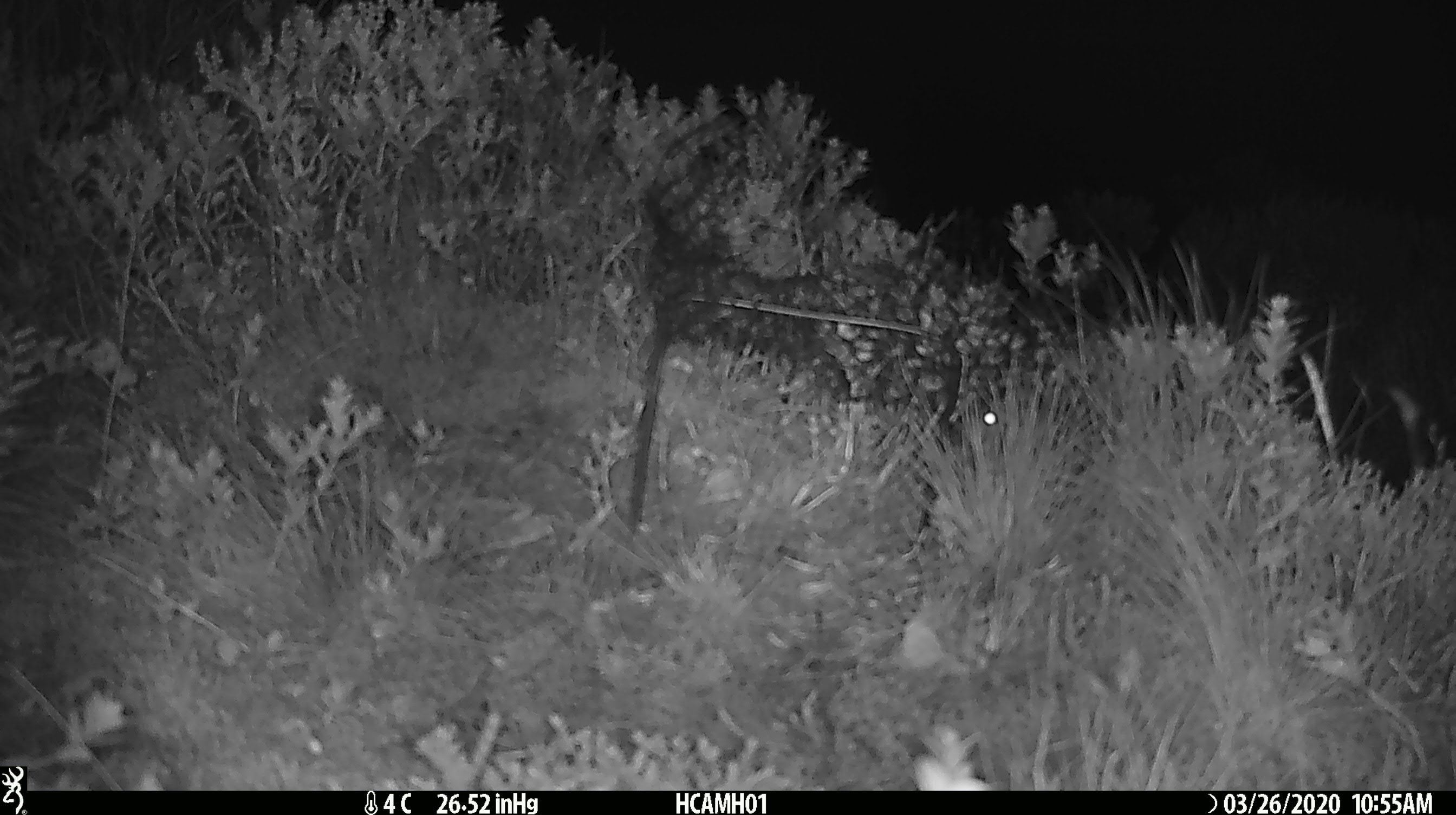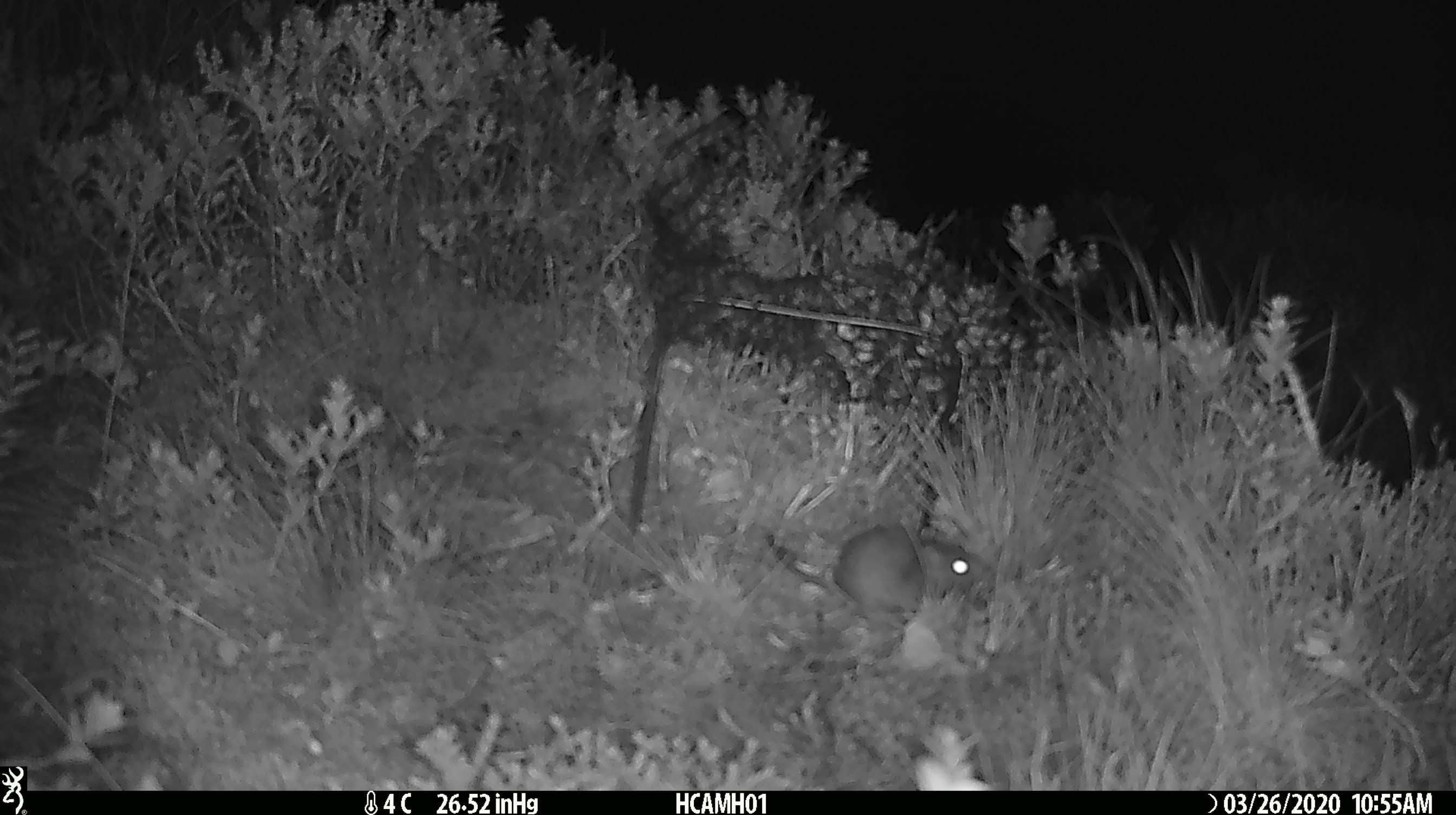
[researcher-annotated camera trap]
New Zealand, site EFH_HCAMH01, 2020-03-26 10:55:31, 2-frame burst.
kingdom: Animalia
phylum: Chordata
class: Mammalia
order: Rodentia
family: Muridae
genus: Mus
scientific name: Mus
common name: mouse